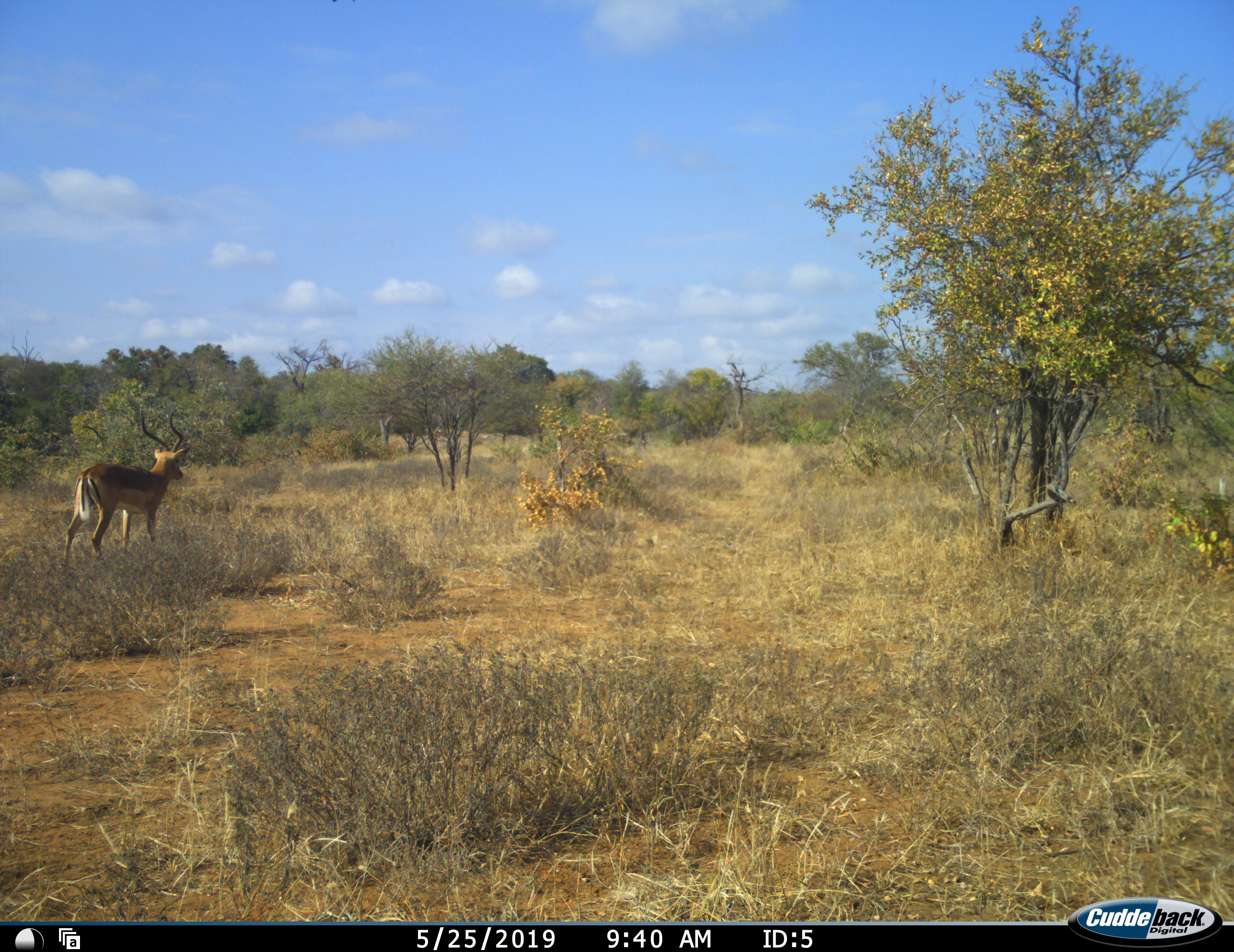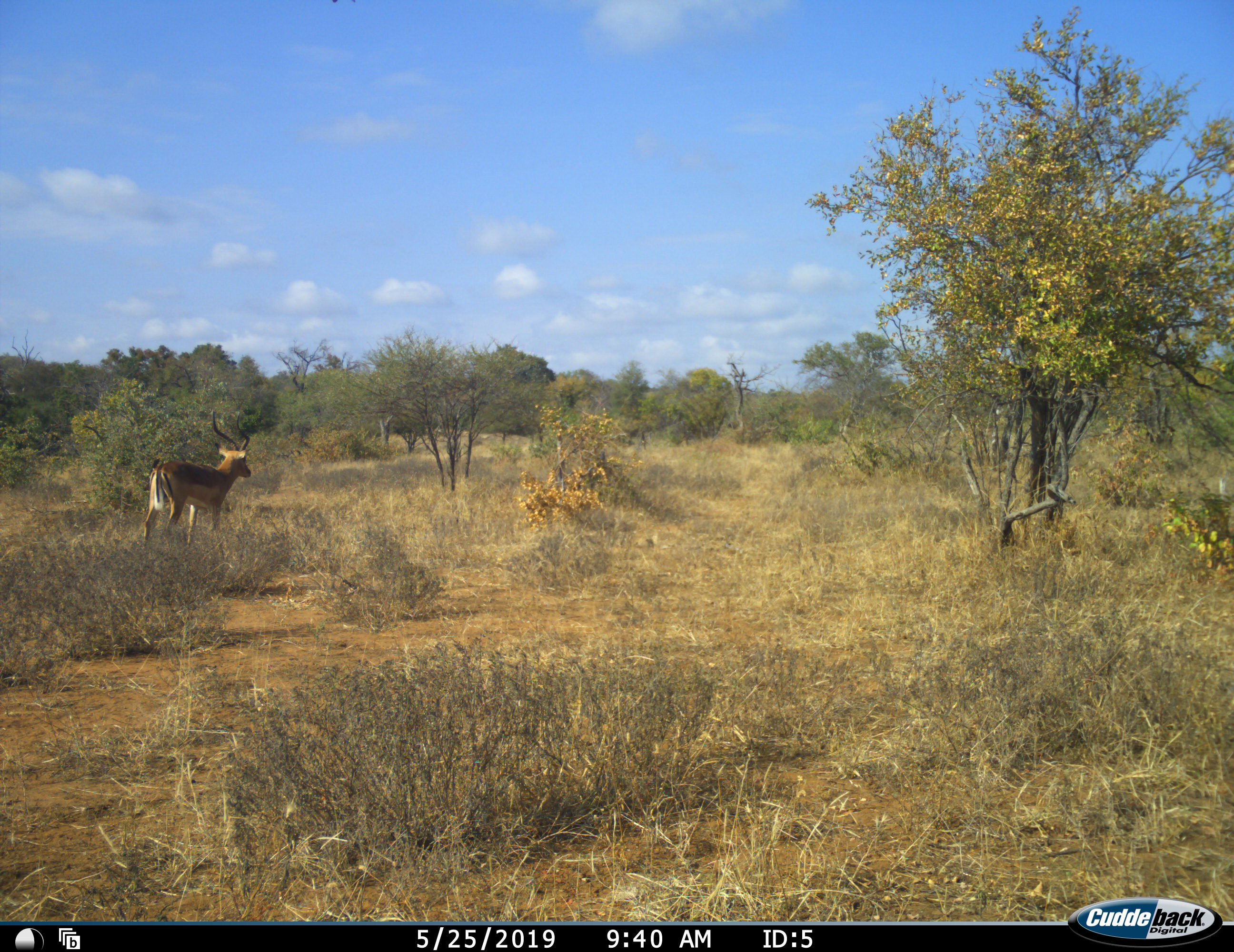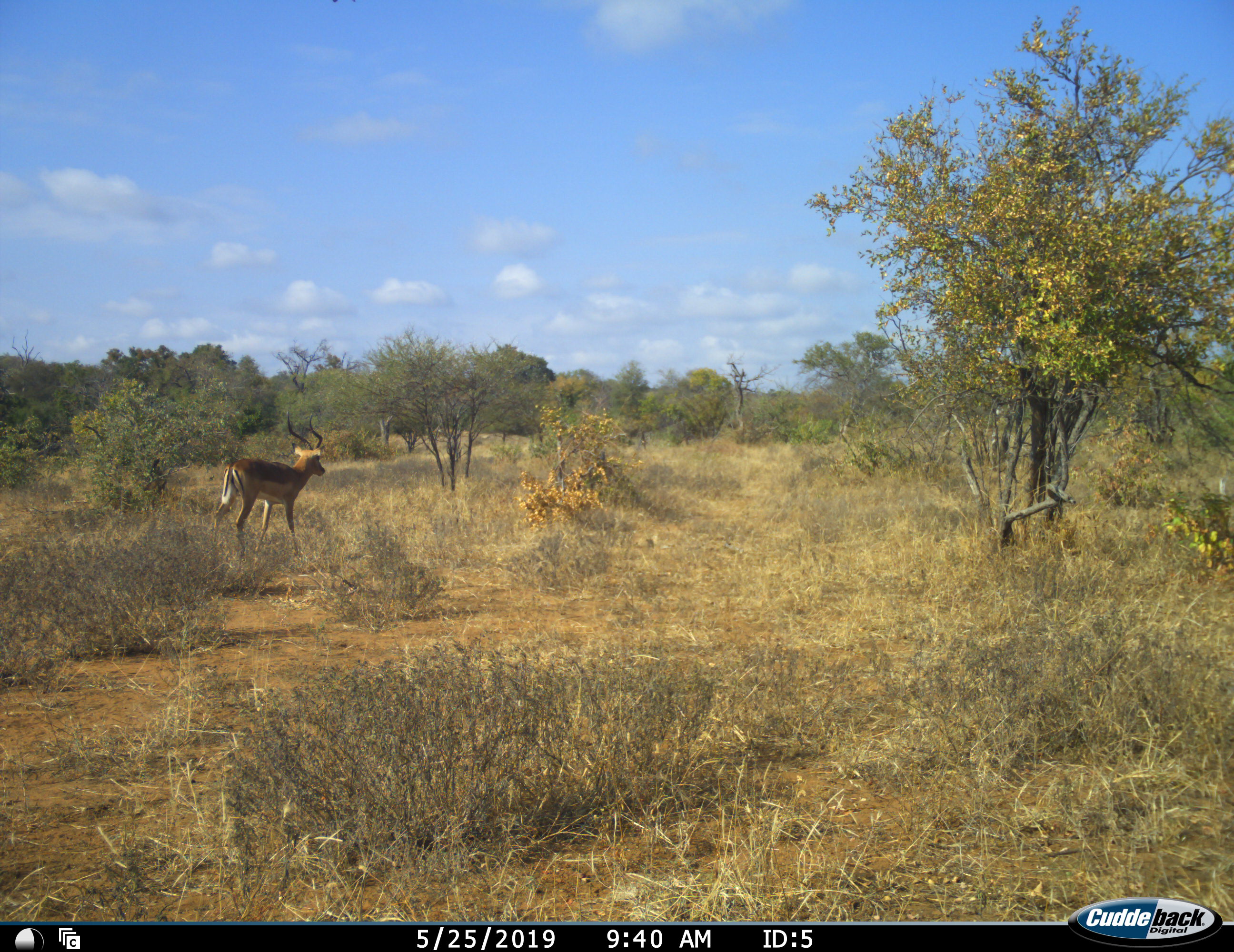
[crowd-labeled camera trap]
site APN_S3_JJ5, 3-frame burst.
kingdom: Animalia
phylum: Chordata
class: Mammalia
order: Artiodactyla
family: Bovidae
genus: Aepyceros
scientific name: Aepyceros melampus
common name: impala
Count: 1.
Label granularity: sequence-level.